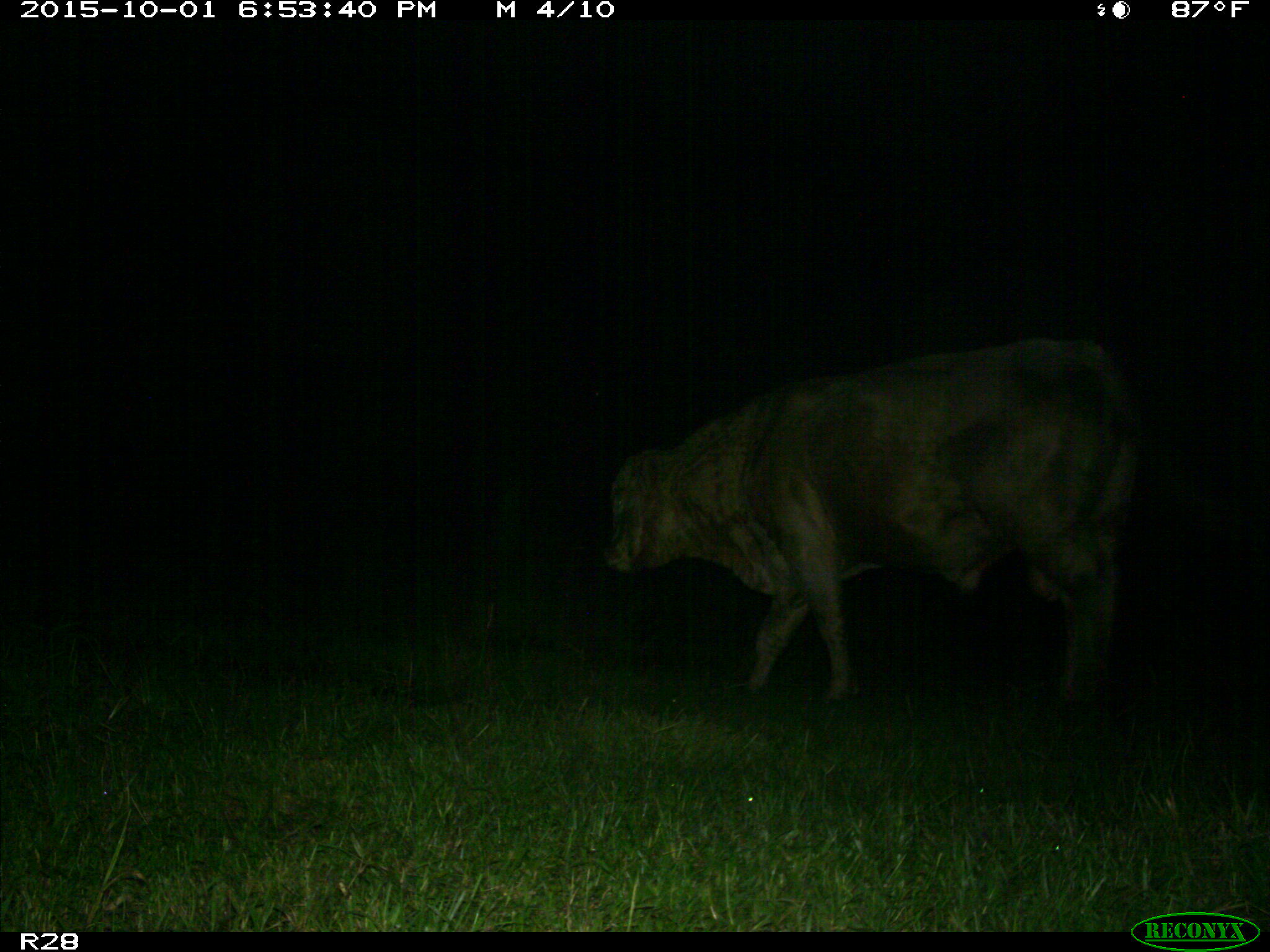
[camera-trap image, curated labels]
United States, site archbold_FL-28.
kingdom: Animalia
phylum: Chordata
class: Mammalia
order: Artiodactyla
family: Bovidae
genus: Bos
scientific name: Bos taurus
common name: domestic cow